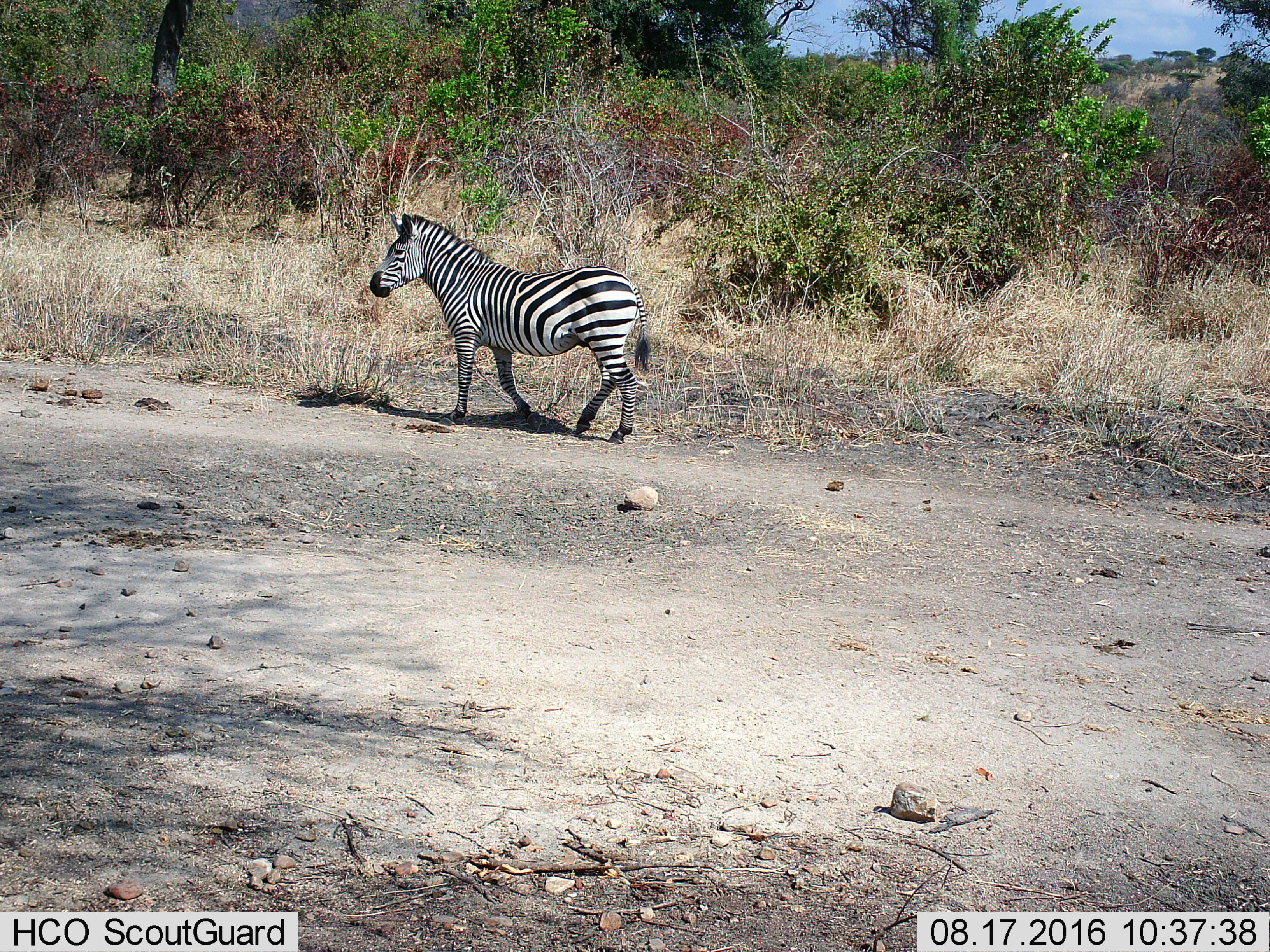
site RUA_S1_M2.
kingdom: Animalia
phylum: Chordata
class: Mammalia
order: Perissodactyla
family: Equidae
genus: Equus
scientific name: Equus quagga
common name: plains zebra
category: zebraplains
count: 1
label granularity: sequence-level